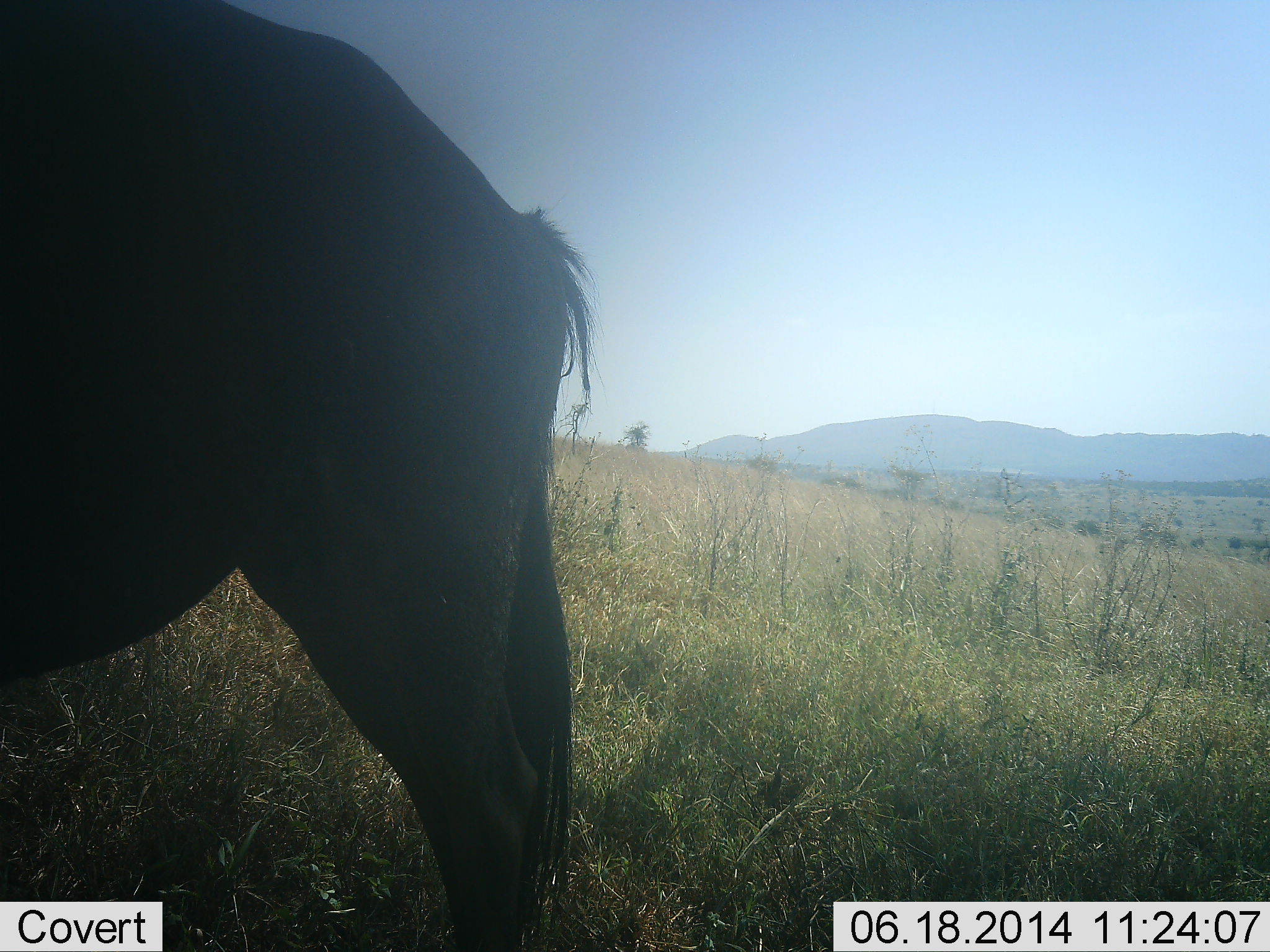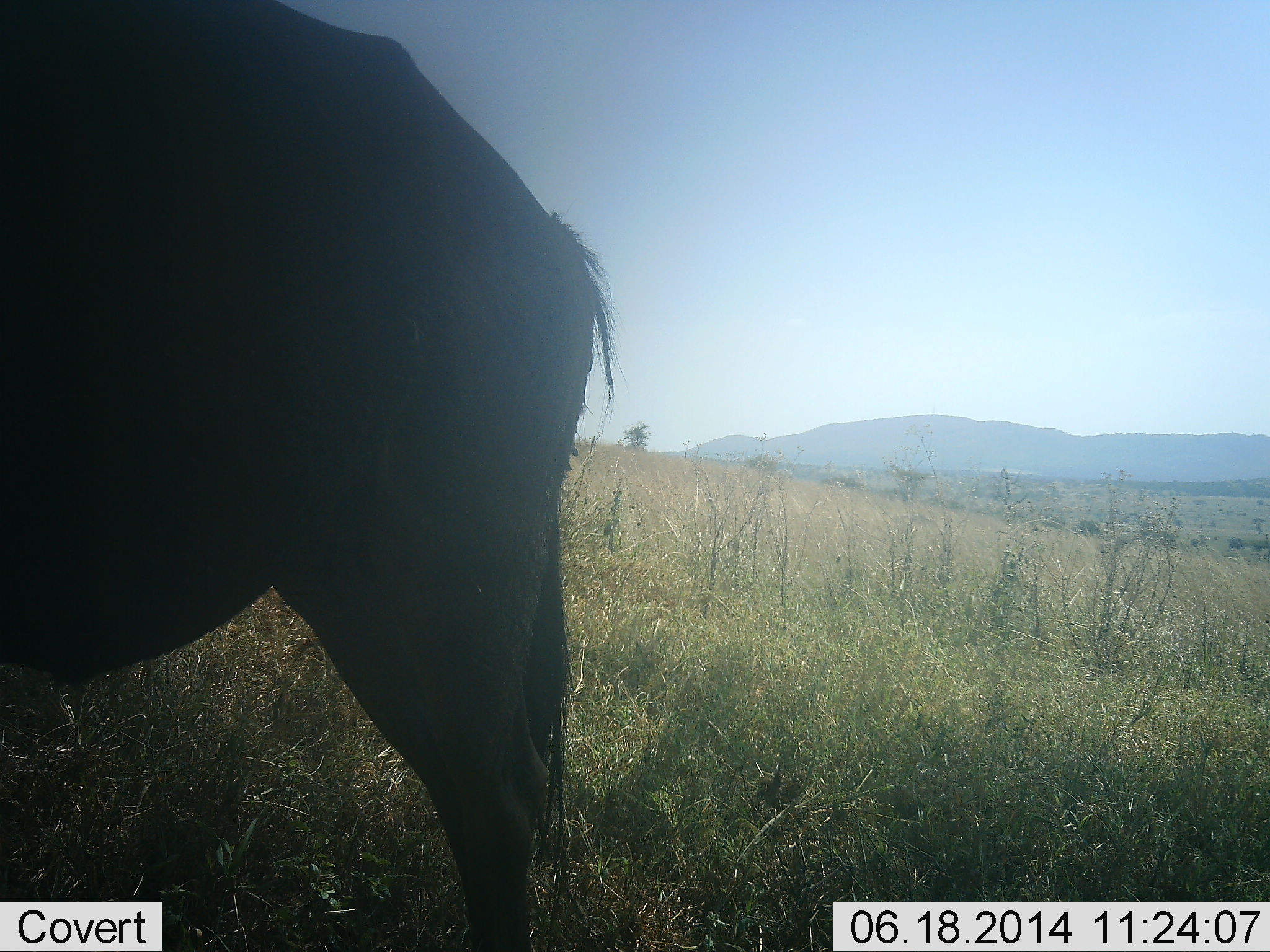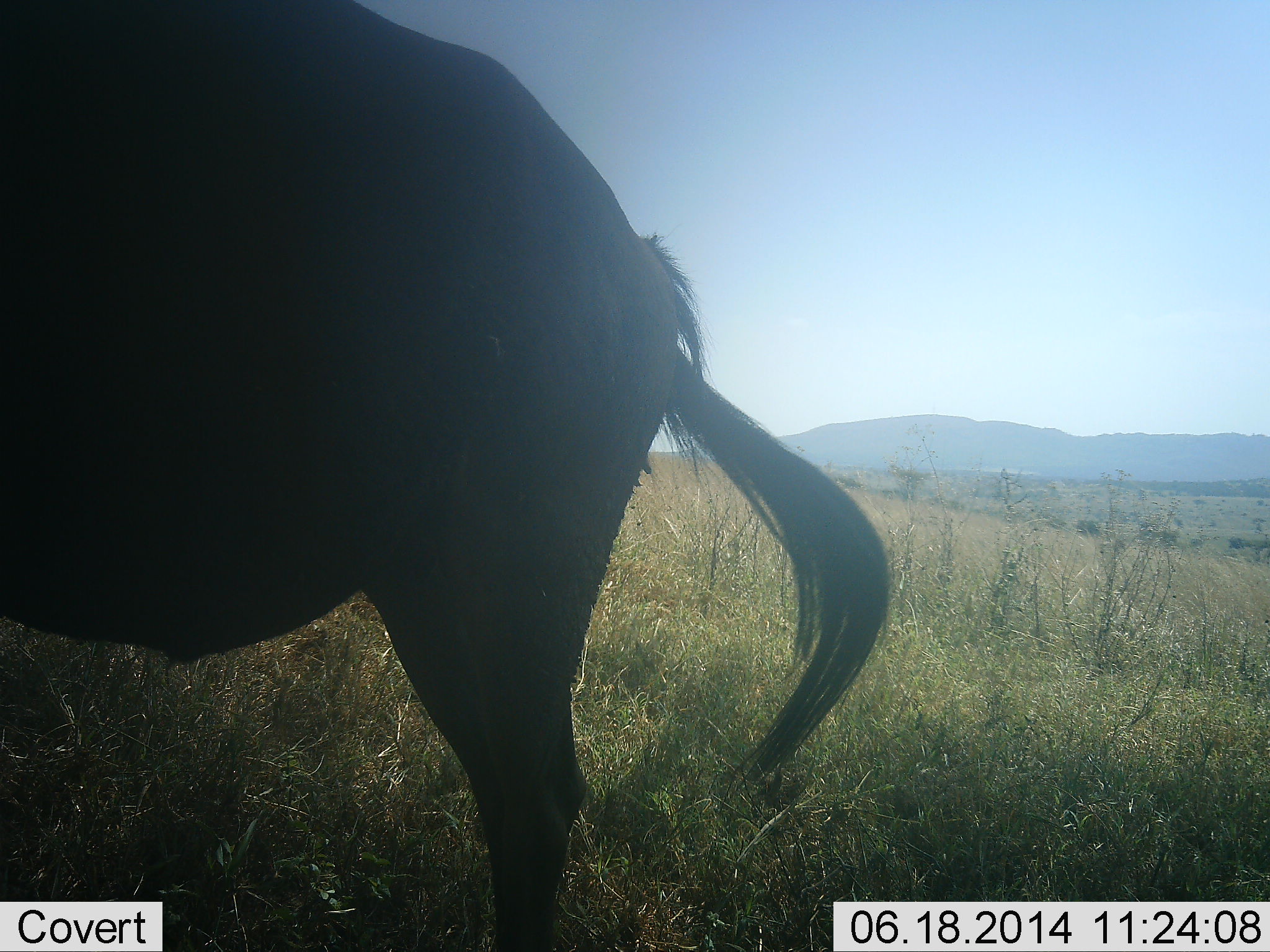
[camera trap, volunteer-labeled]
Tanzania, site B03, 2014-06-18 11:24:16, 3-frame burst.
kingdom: Animalia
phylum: Chordata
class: Mammalia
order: Artiodactyla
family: Bovidae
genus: Connochaetes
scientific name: Connochaetes taurinus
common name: blue wildebeest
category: wildebeest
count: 1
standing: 100%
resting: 0%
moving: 0%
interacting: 0%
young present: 0%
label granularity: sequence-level